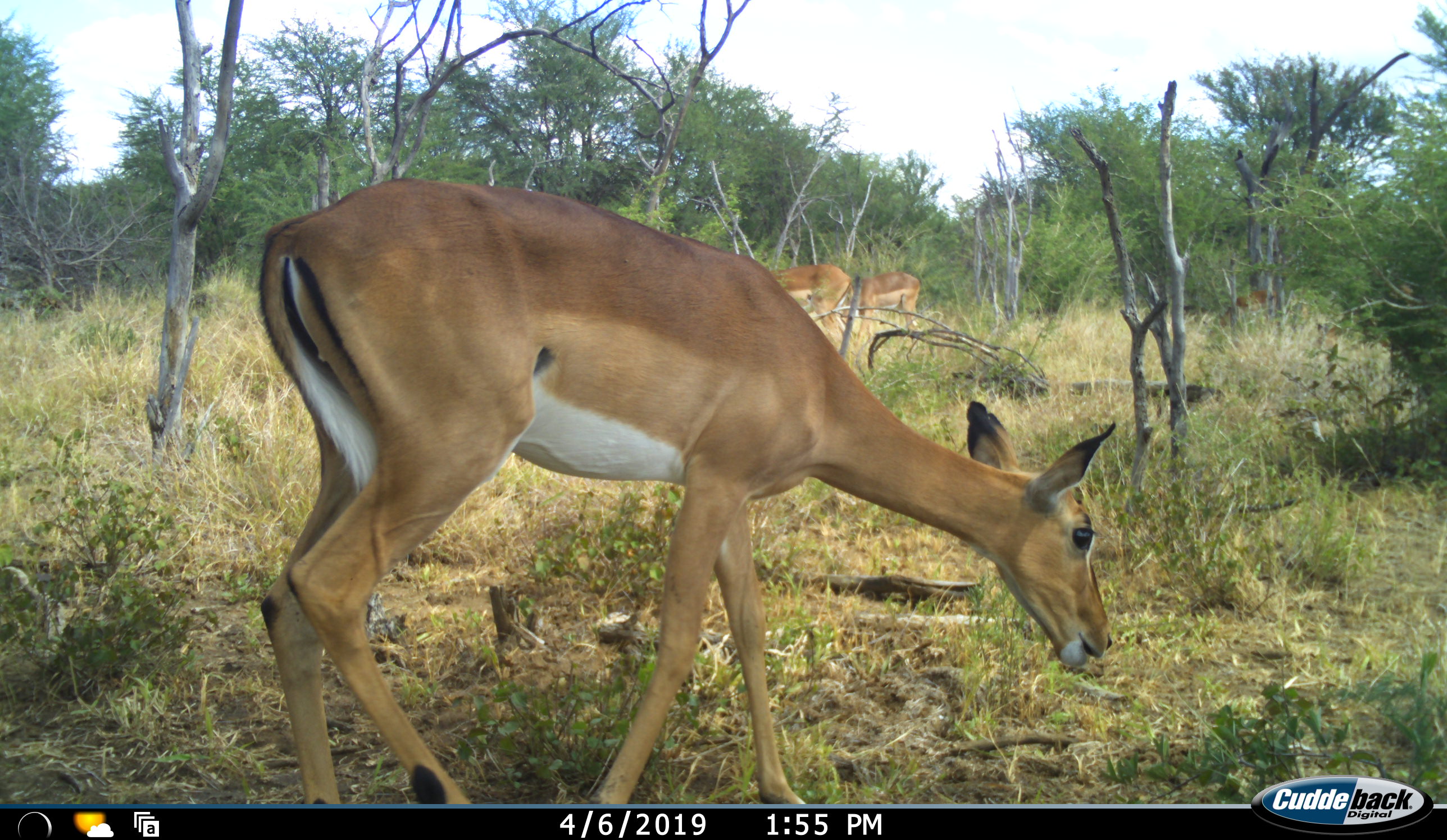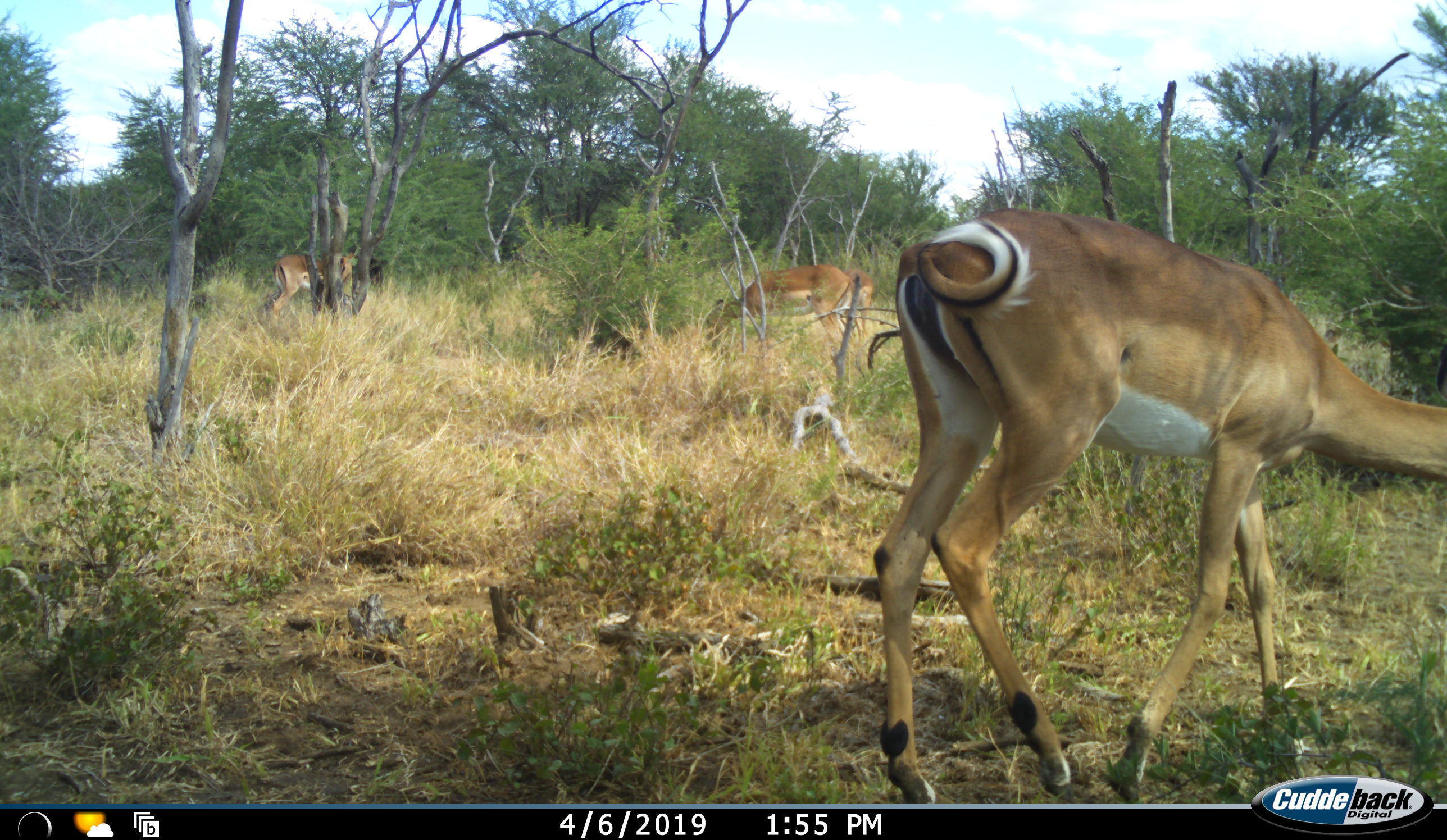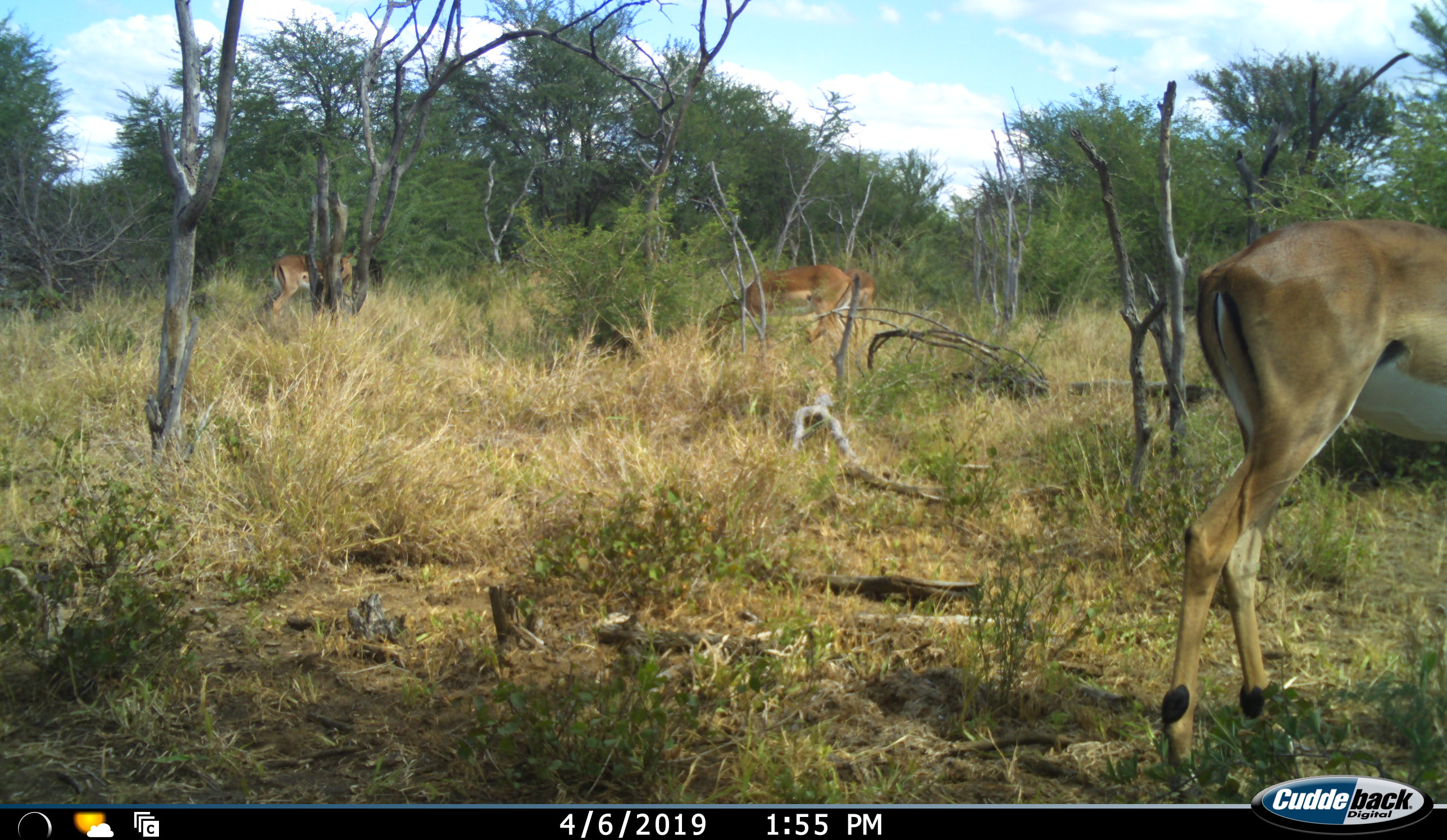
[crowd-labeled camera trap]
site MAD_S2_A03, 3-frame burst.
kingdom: Animalia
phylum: Chordata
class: Mammalia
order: Artiodactyla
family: Bovidae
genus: Aepyceros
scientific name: Aepyceros melampus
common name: impala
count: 4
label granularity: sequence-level